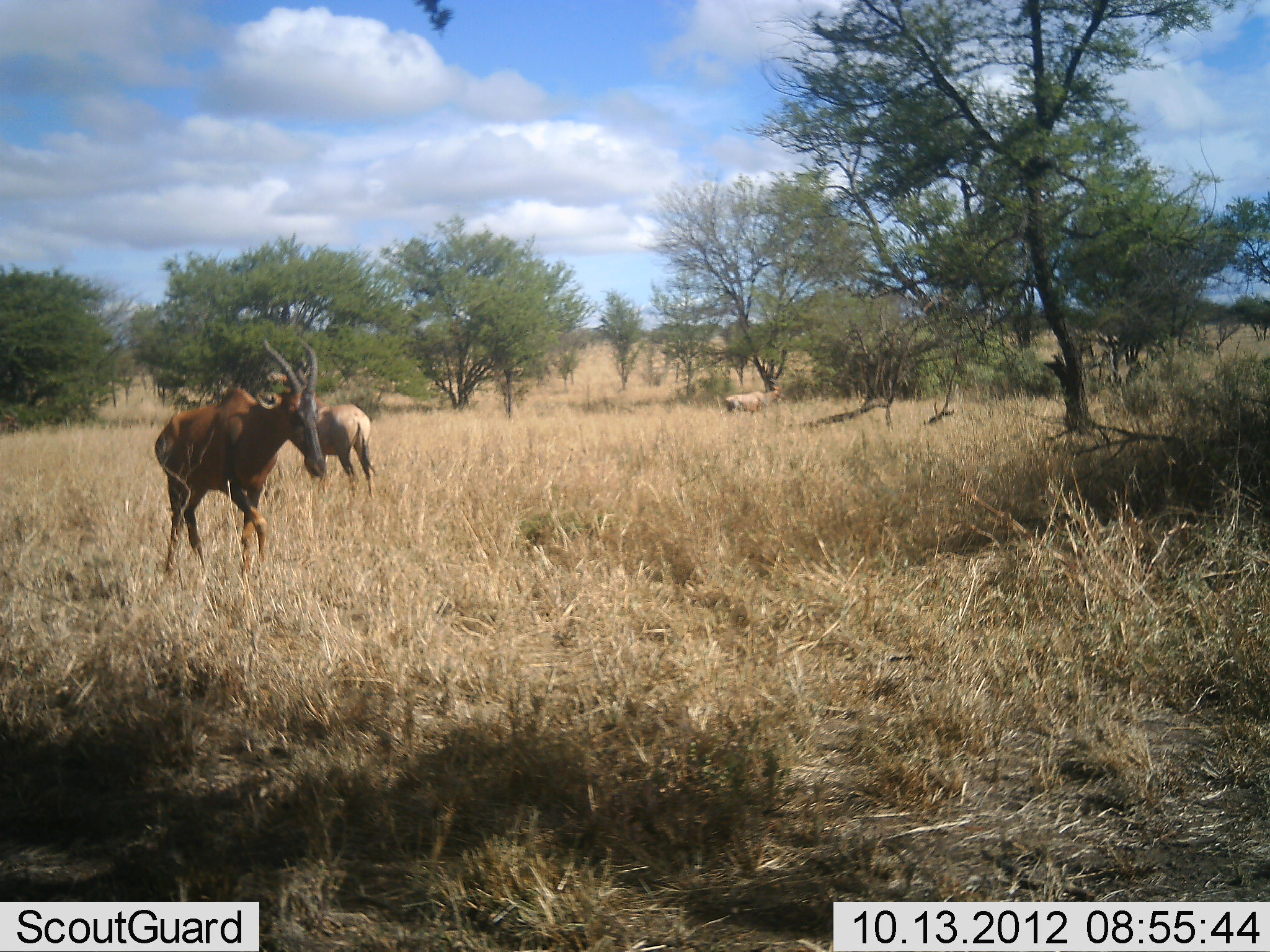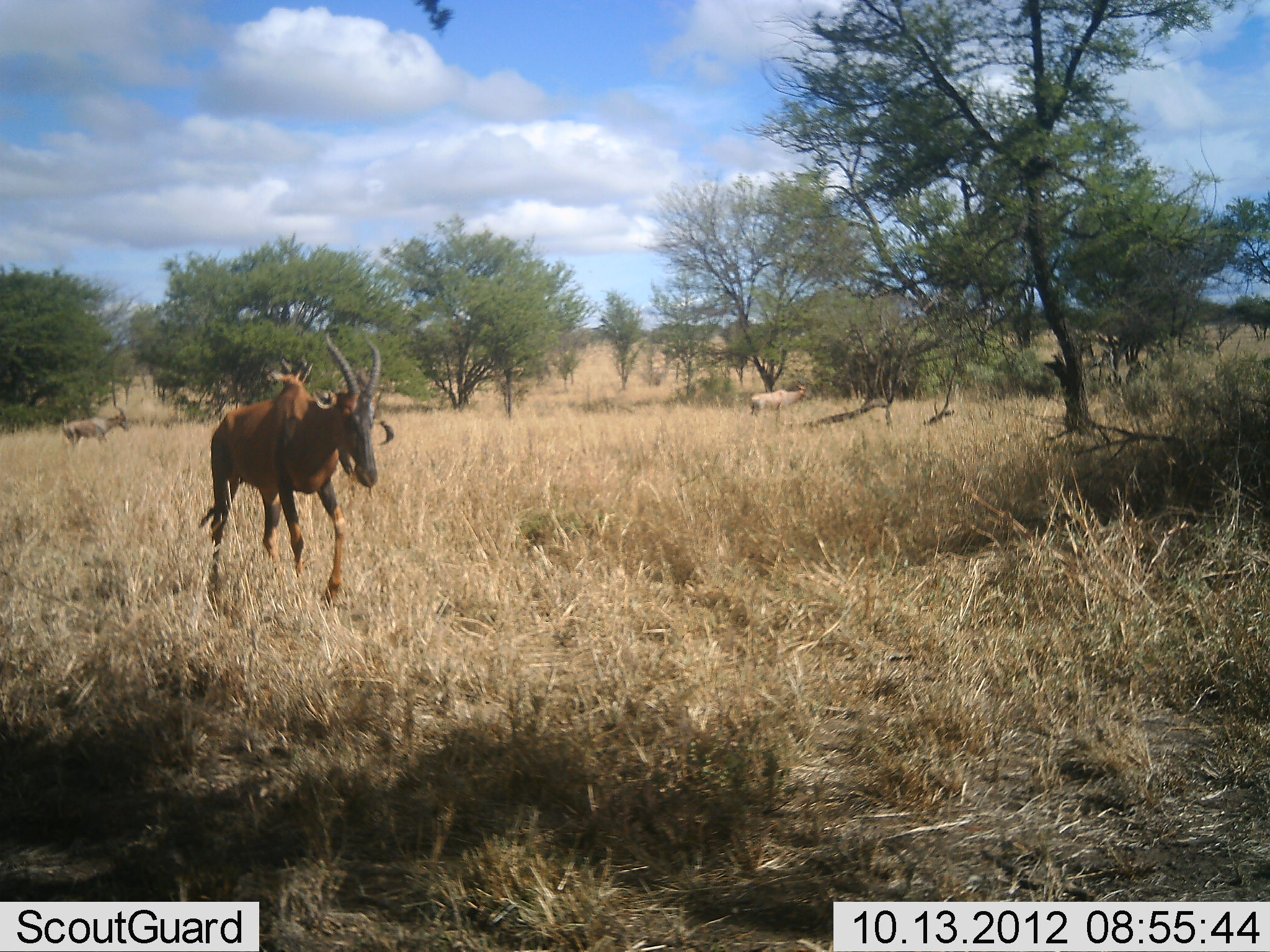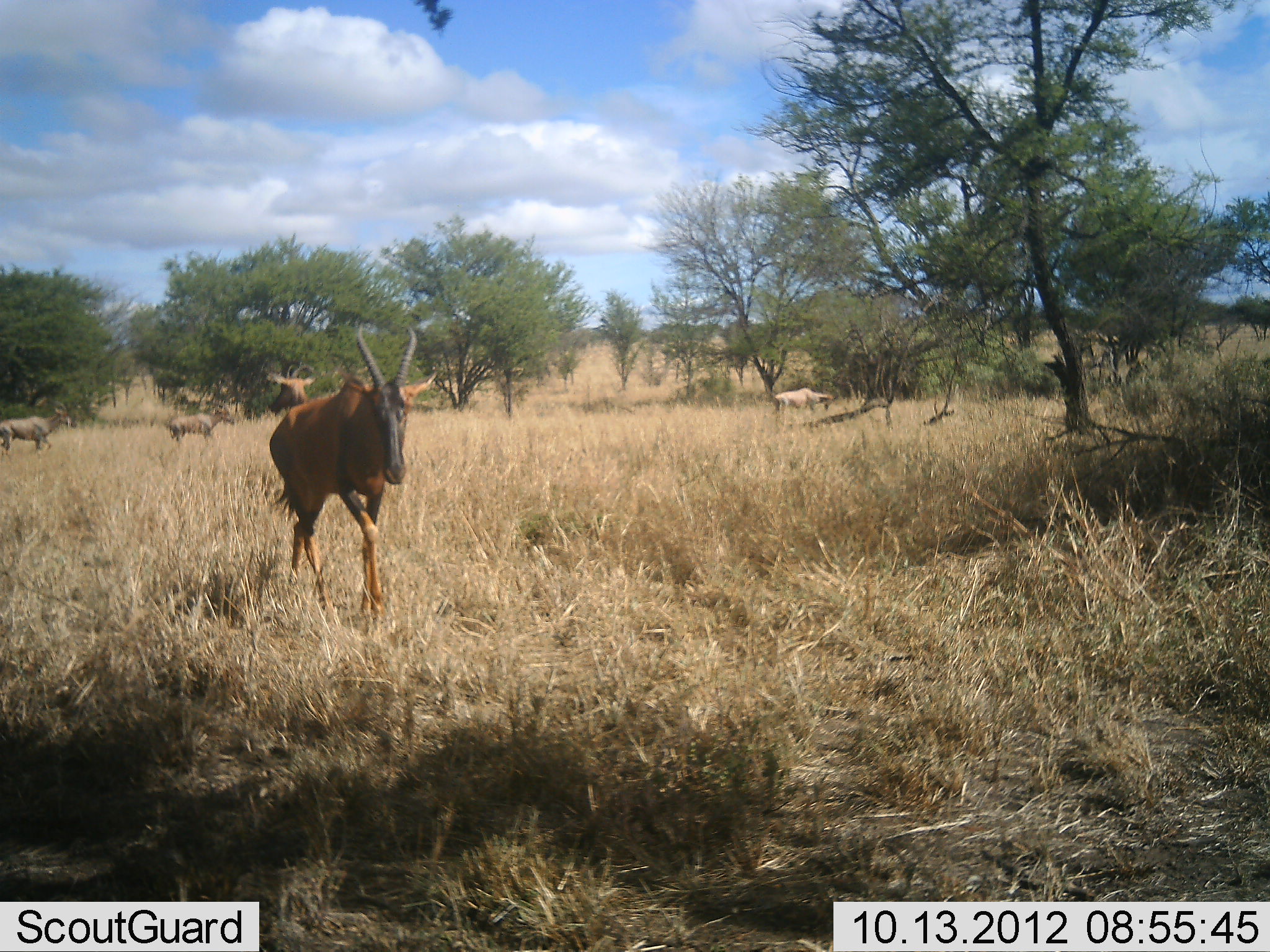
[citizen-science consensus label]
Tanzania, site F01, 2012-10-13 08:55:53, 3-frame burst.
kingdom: Animalia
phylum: Chordata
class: Mammalia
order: Artiodactyla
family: Bovidae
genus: Damaliscus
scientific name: Damaliscus lunatus jimela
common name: topi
Topi (Damaliscus lunatus jimela), count 5. Behavior (volunteer vote fractions): standing 20%, resting 0%, moving 100%, interacting 0%. Young present (vote fraction): 0%. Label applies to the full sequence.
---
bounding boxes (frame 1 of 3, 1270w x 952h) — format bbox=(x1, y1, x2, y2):
animal: bbox=(154, 338, 327, 586); bbox=(265, 368, 379, 500); bbox=(724, 379, 786, 415)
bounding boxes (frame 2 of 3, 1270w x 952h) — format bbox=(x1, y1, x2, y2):
animal: bbox=(197, 332, 383, 608); bbox=(266, 358, 397, 485); bbox=(61, 406, 131, 448); bbox=(749, 381, 809, 416)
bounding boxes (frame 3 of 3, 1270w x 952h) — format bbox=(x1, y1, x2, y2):
animal: bbox=(270, 324, 439, 621); bbox=(0, 403, 76, 456); bbox=(267, 361, 318, 417); bbox=(772, 386, 839, 424); bbox=(169, 405, 231, 445)